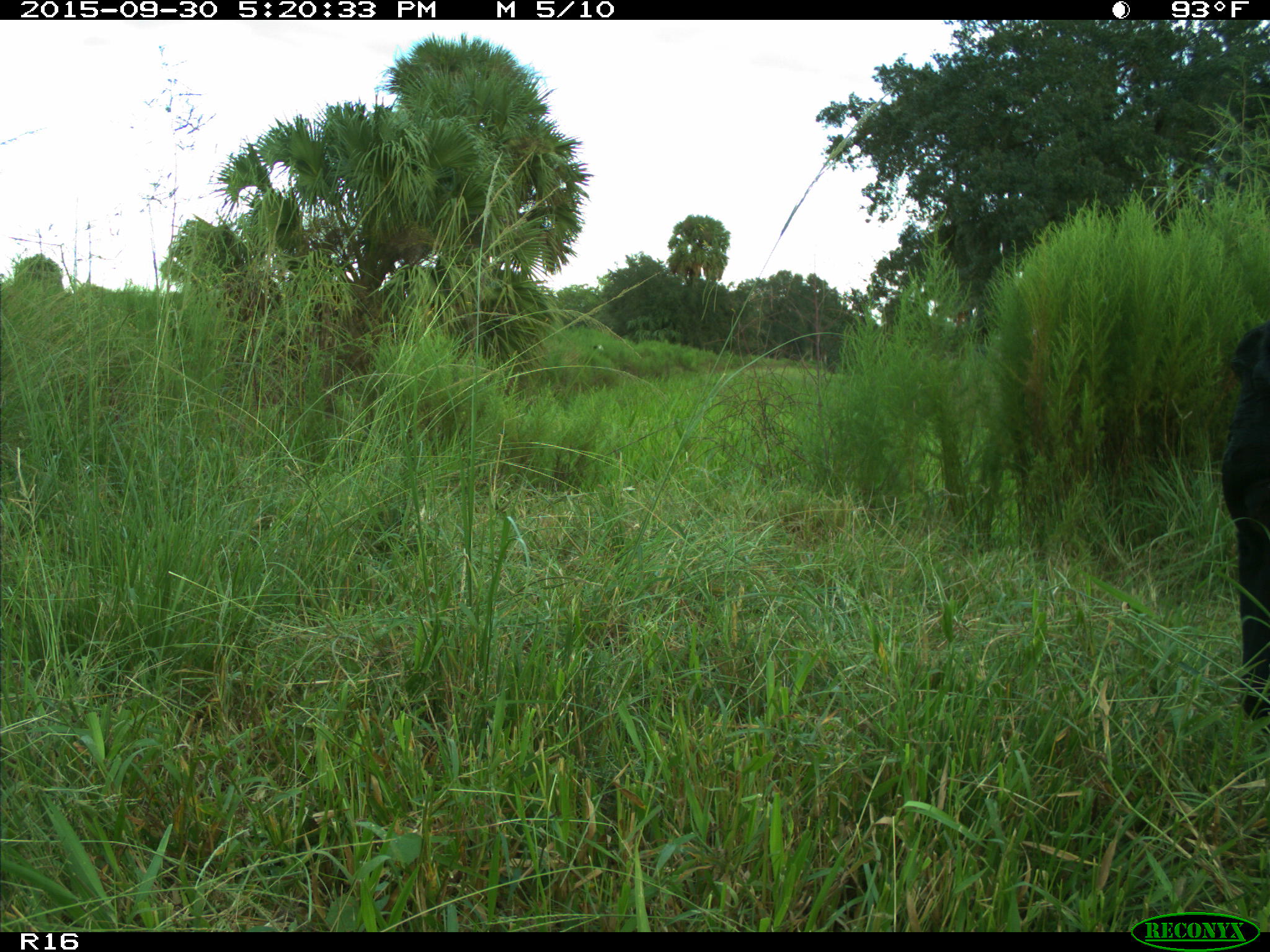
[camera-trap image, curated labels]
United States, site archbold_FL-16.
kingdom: Animalia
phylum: Chordata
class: Mammalia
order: Artiodactyla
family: Bovidae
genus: Bos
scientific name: Bos taurus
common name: domestic cow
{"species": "Bos taurus (domestic cow)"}